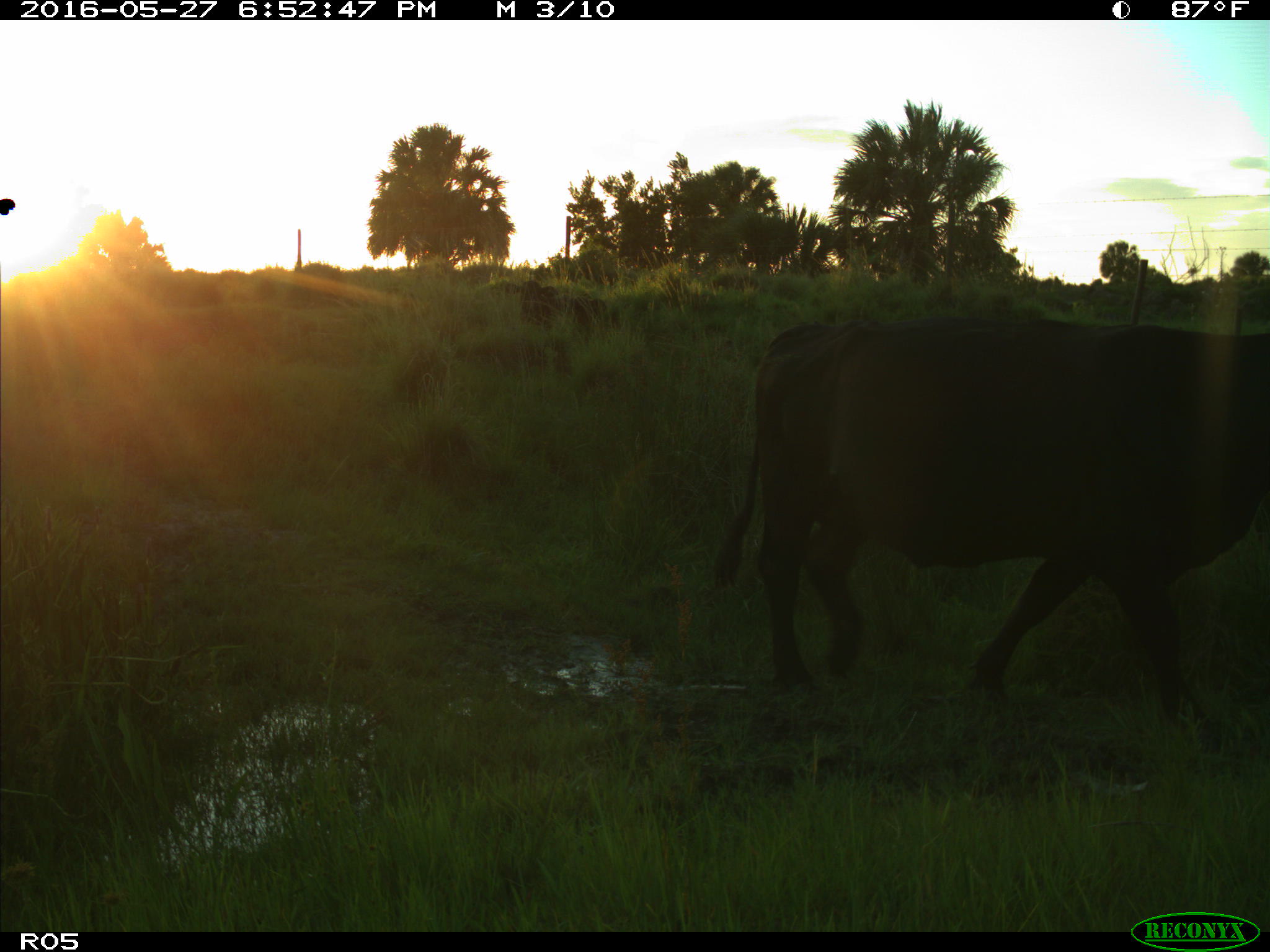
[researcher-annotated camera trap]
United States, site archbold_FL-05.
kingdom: Animalia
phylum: Chordata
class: Mammalia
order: Artiodactyla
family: Bovidae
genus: Bos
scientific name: Bos taurus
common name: domestic cow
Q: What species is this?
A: Bos taurus (domestic cow).